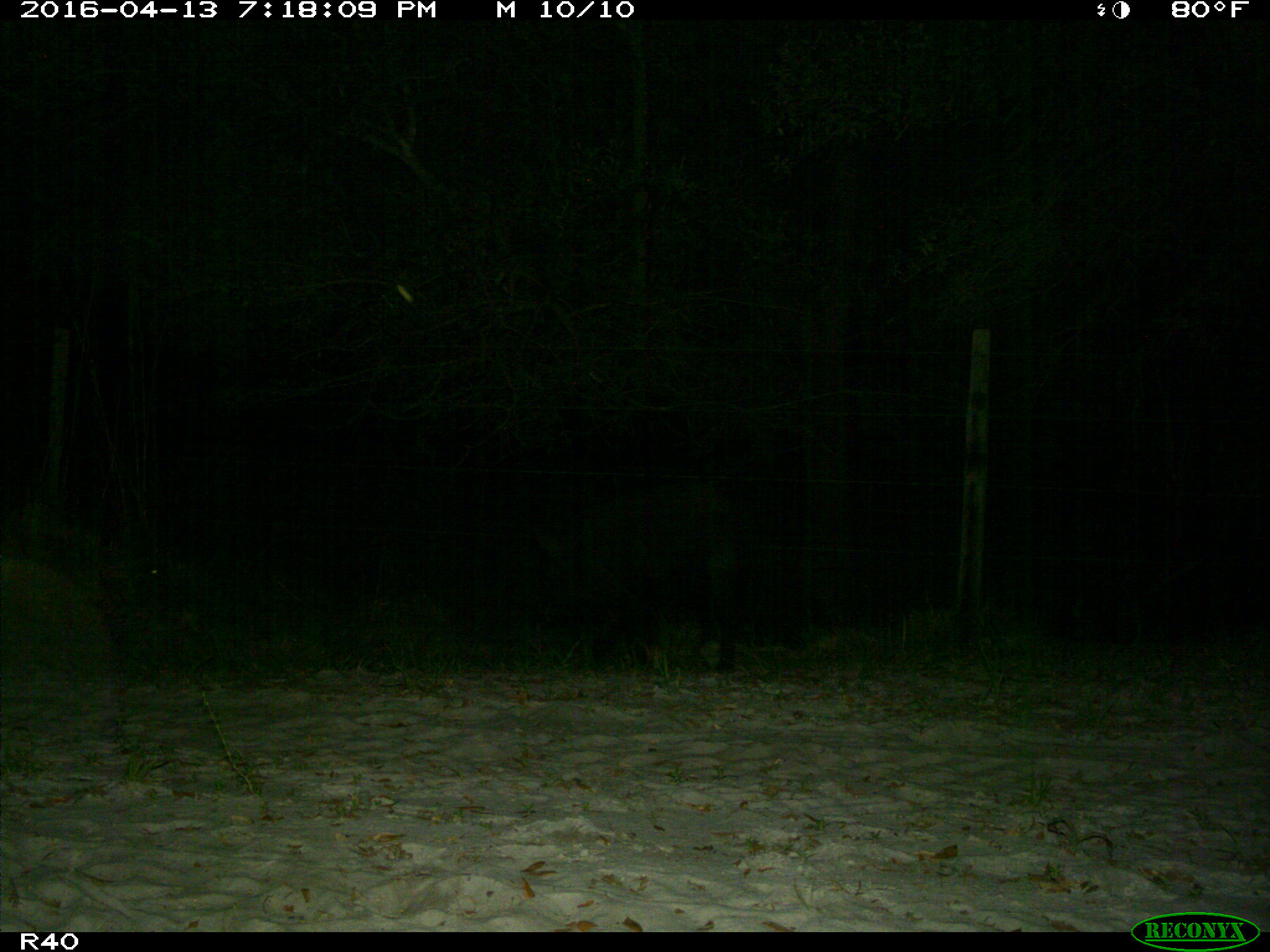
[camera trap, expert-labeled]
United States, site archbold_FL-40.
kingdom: Animalia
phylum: Chordata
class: Mammalia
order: Artiodactyla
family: Suidae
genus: Sus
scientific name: Sus scrofa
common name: wild boar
Sus scrofa (wild boar).